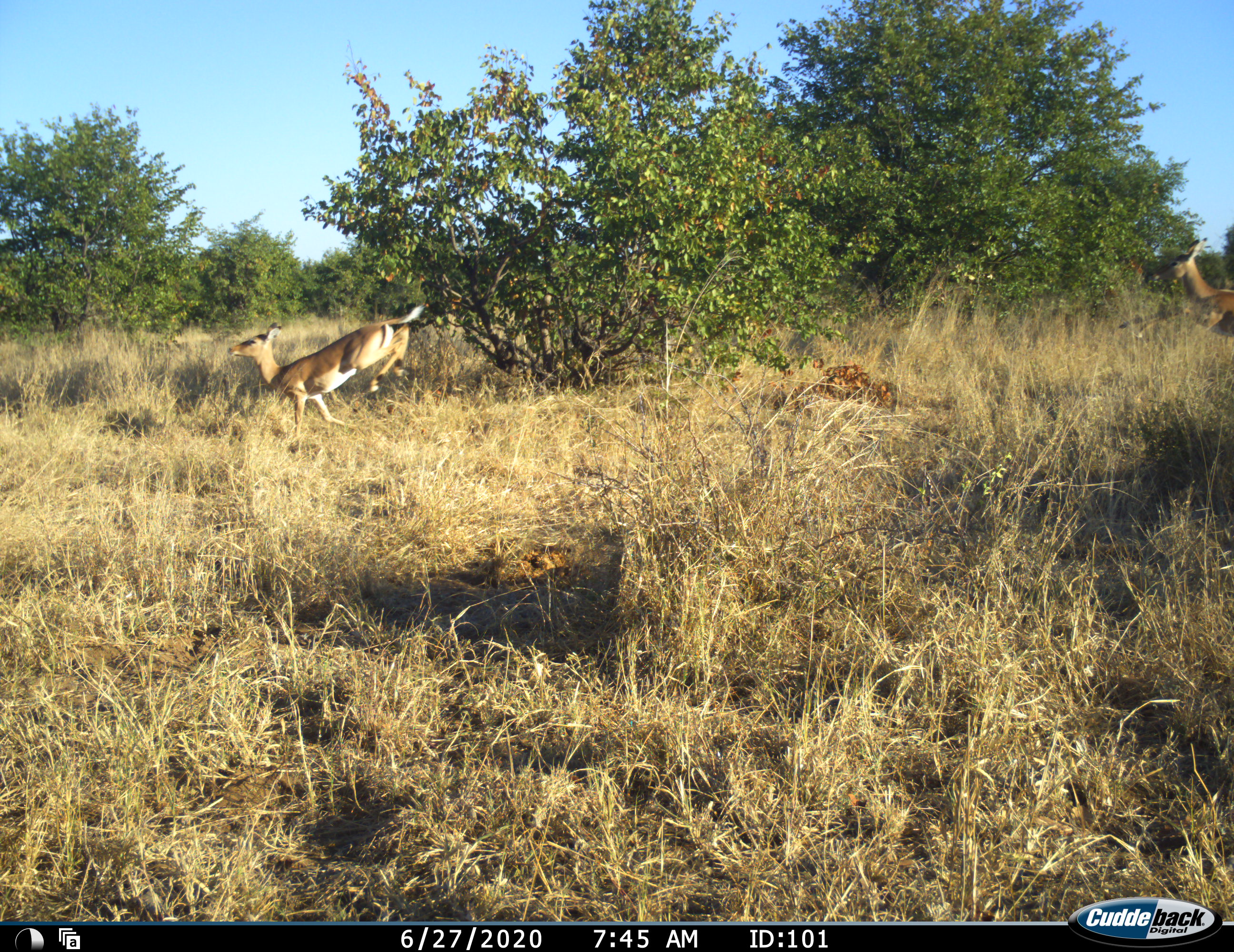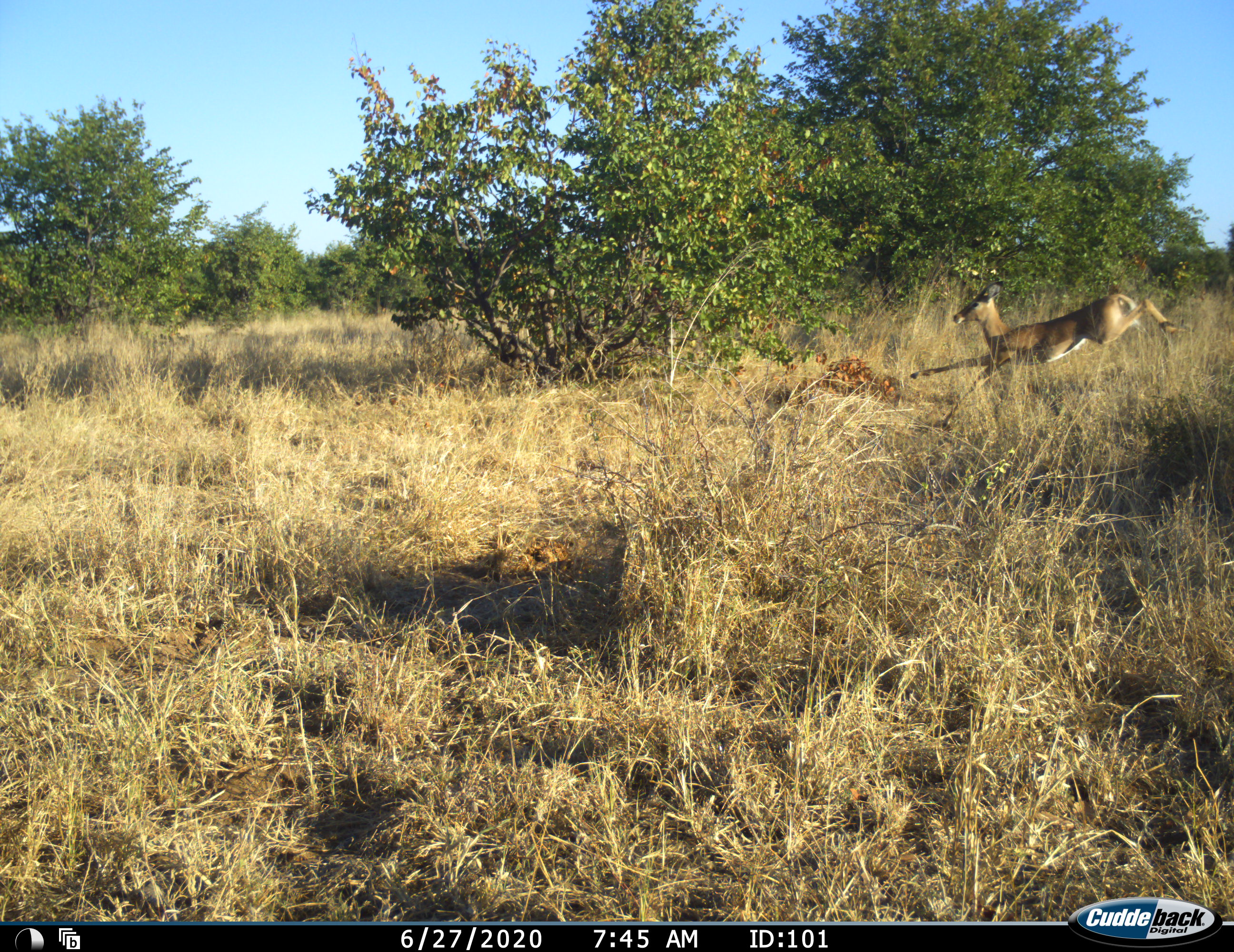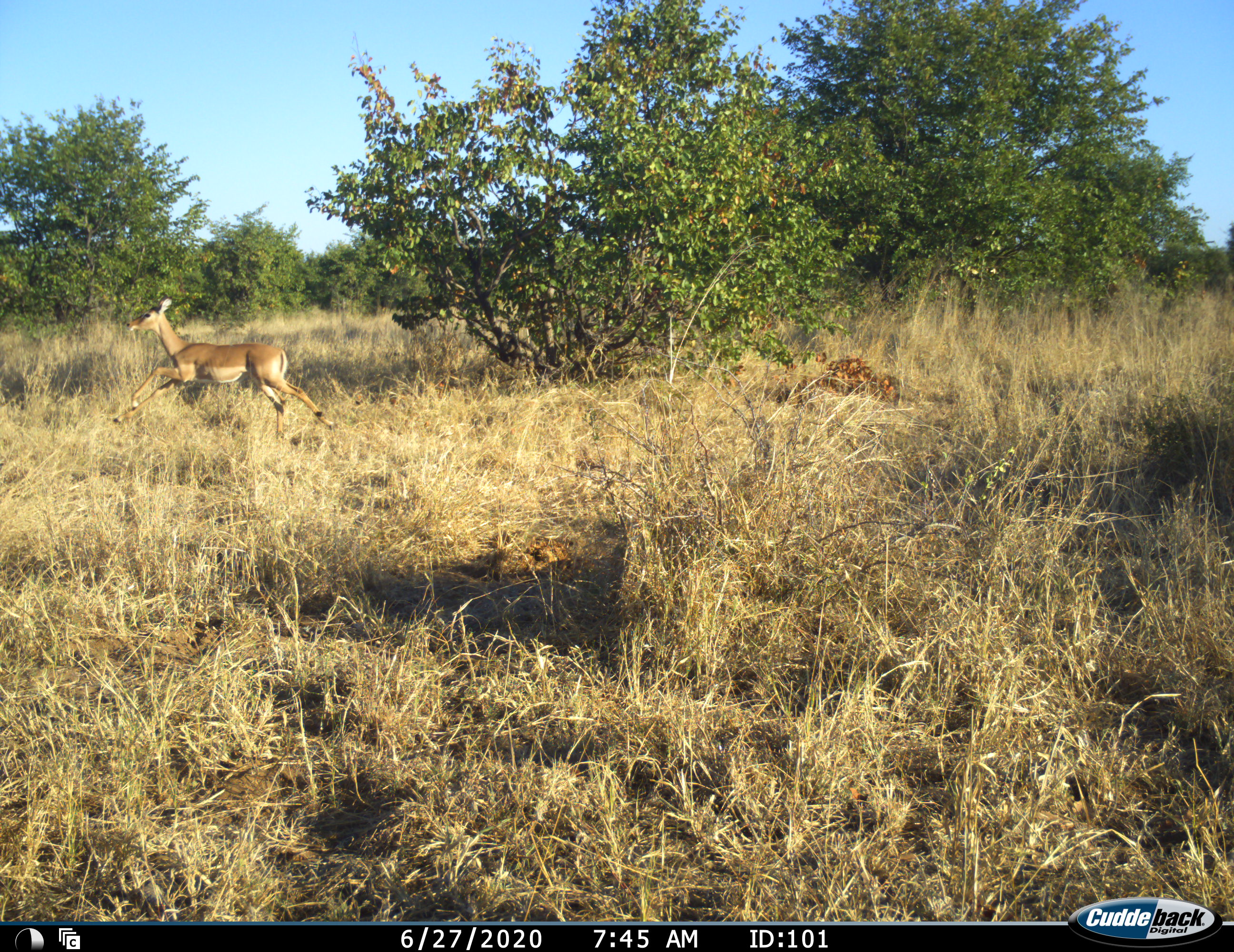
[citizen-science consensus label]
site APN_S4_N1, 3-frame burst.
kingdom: Animalia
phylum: Chordata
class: Mammalia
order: Artiodactyla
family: Bovidae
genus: Aepyceros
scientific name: Aepyceros melampus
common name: impala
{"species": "impala (Aepyceros melampus)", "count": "2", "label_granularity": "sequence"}